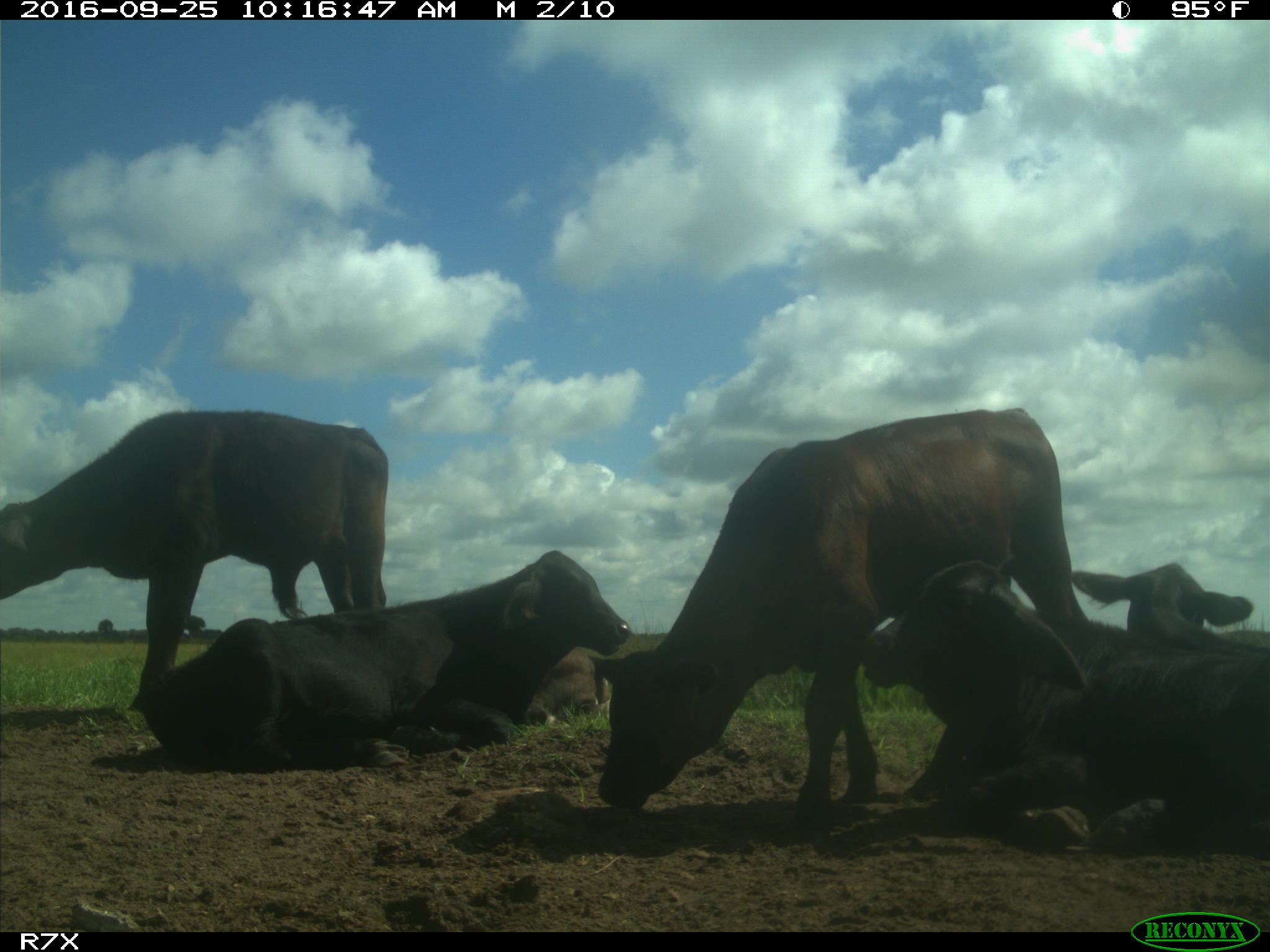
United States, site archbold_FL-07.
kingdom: Animalia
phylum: Chordata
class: Mammalia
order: Artiodactyla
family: Bovidae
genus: Bos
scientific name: Bos taurus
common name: domestic cow